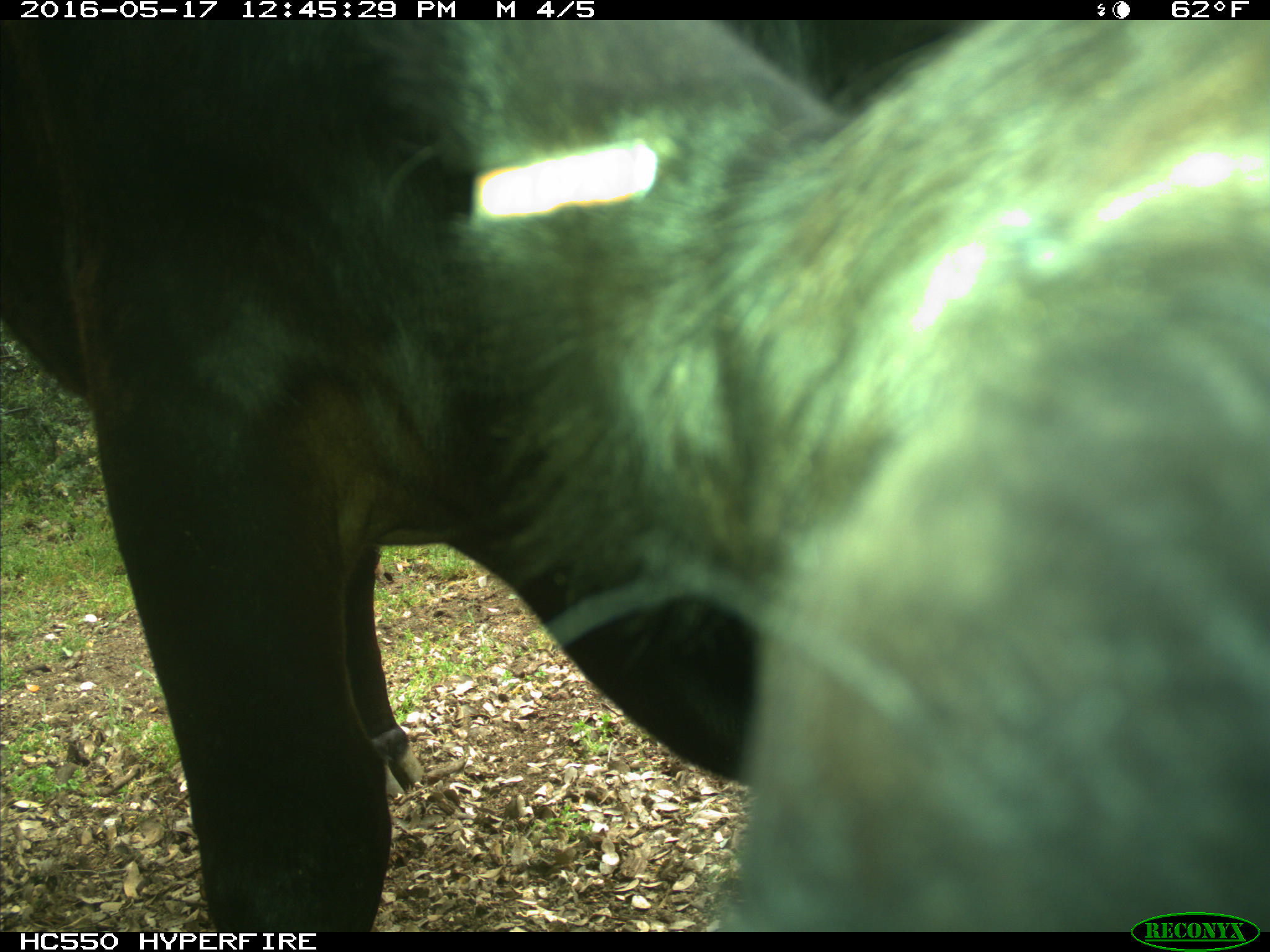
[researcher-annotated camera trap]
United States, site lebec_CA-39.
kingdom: Animalia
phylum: Chordata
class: Mammalia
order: Artiodactyla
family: Bovidae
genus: Bos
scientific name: Bos taurus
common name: domestic cow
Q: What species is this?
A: Bos taurus (domestic cow).